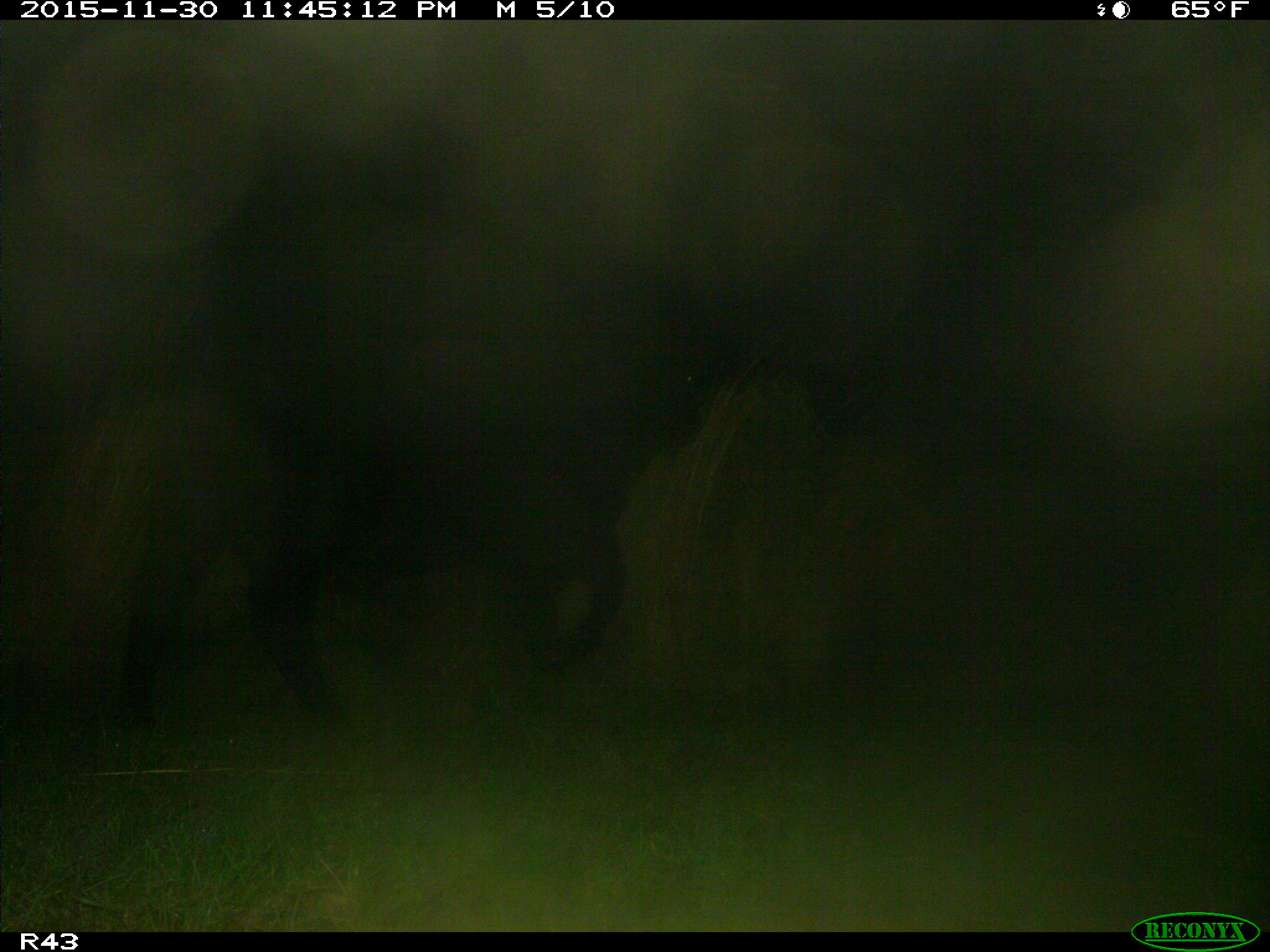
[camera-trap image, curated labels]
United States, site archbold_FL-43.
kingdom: Animalia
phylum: Chordata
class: Mammalia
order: Artiodactyla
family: Bovidae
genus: Bos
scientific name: Bos taurus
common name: domestic cow